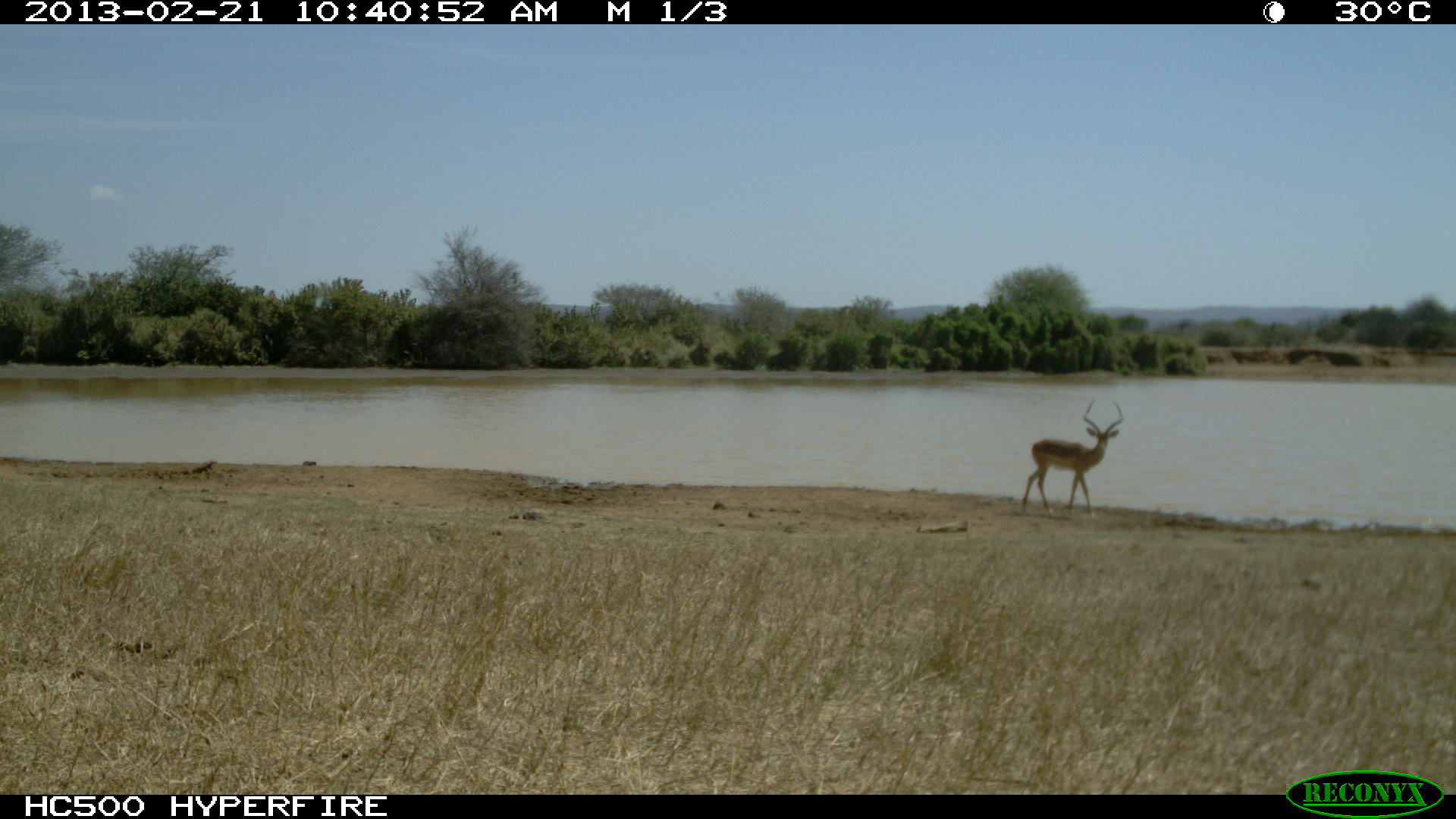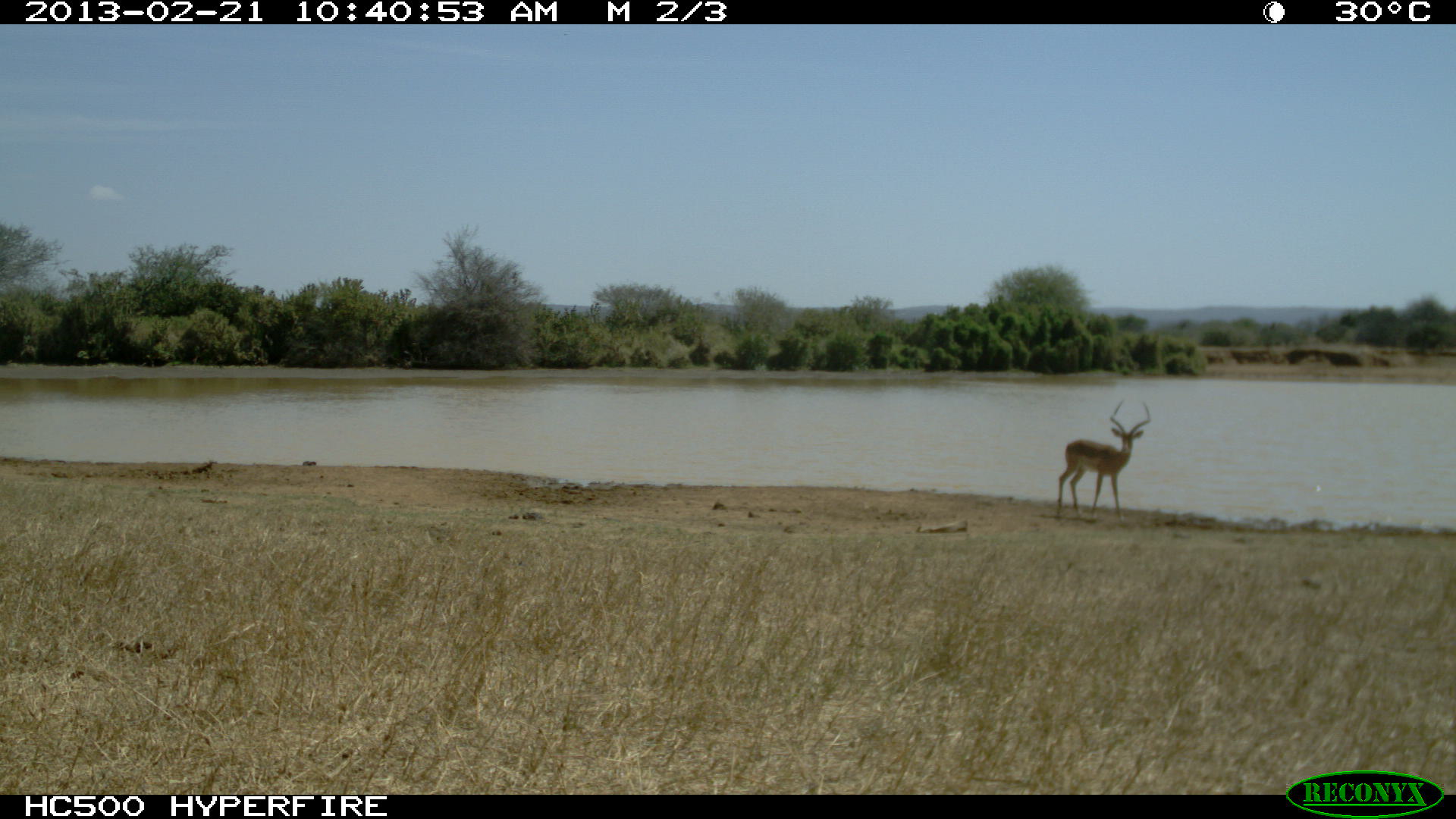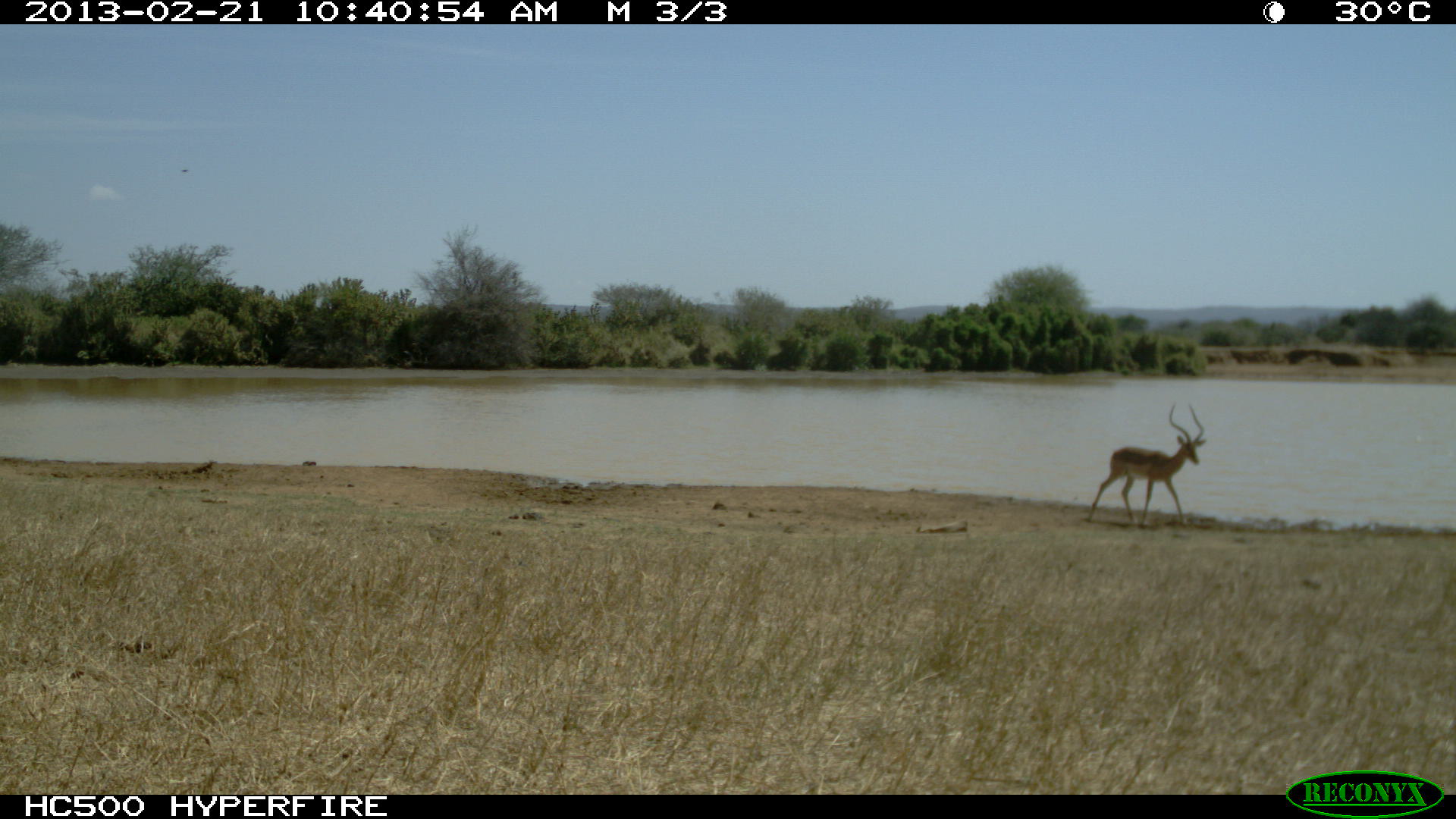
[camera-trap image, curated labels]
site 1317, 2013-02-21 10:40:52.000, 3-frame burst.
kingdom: Animalia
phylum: Chordata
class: Mammalia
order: Artiodactyla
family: Bovidae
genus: Aepyceros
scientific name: Aepyceros melampus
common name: impala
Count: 1.